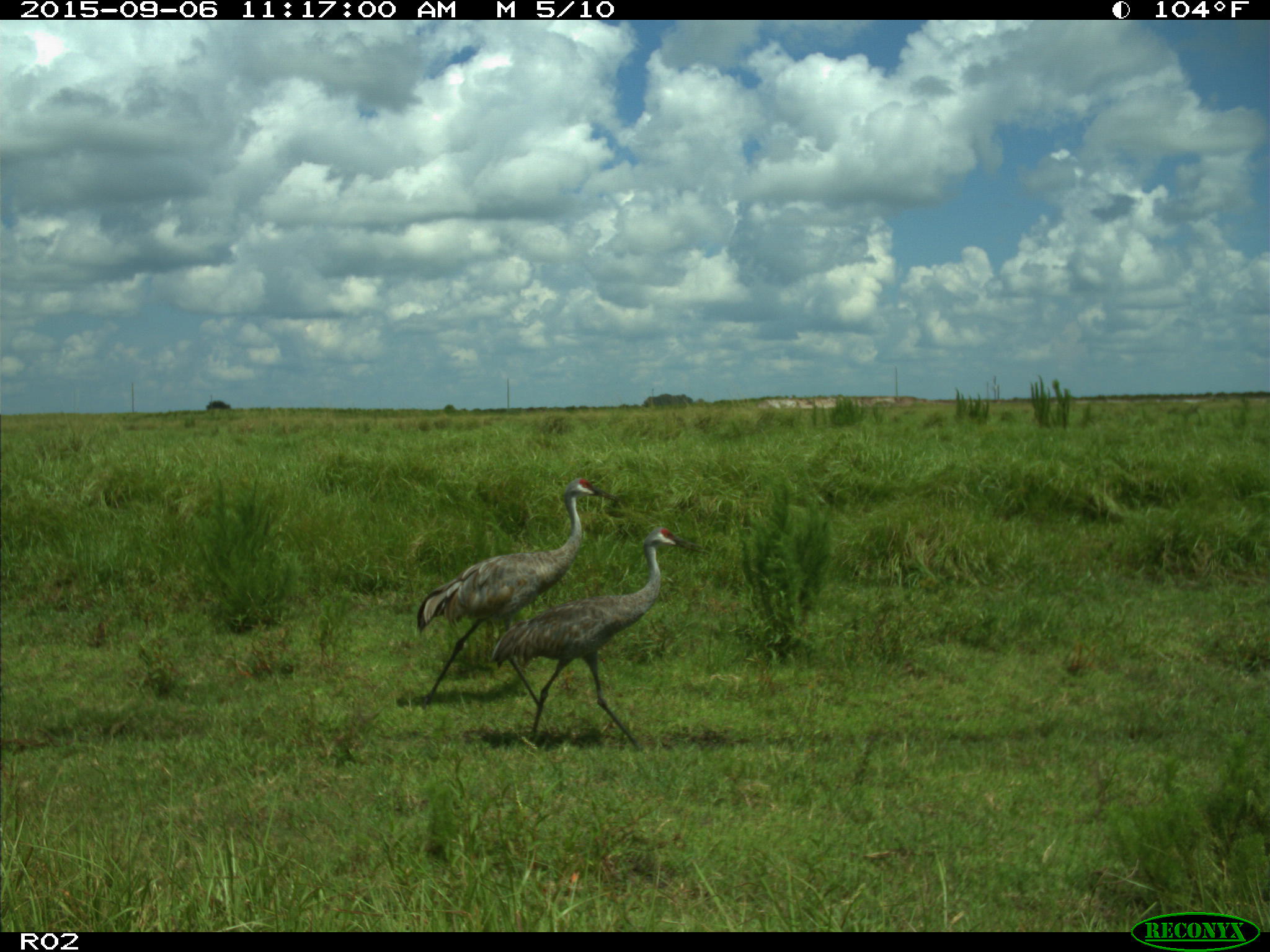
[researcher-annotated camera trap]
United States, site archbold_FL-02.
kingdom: Animalia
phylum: Chordata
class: Aves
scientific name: Aves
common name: birds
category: unidentified bird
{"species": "unidentified bird (birds) (Aves)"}